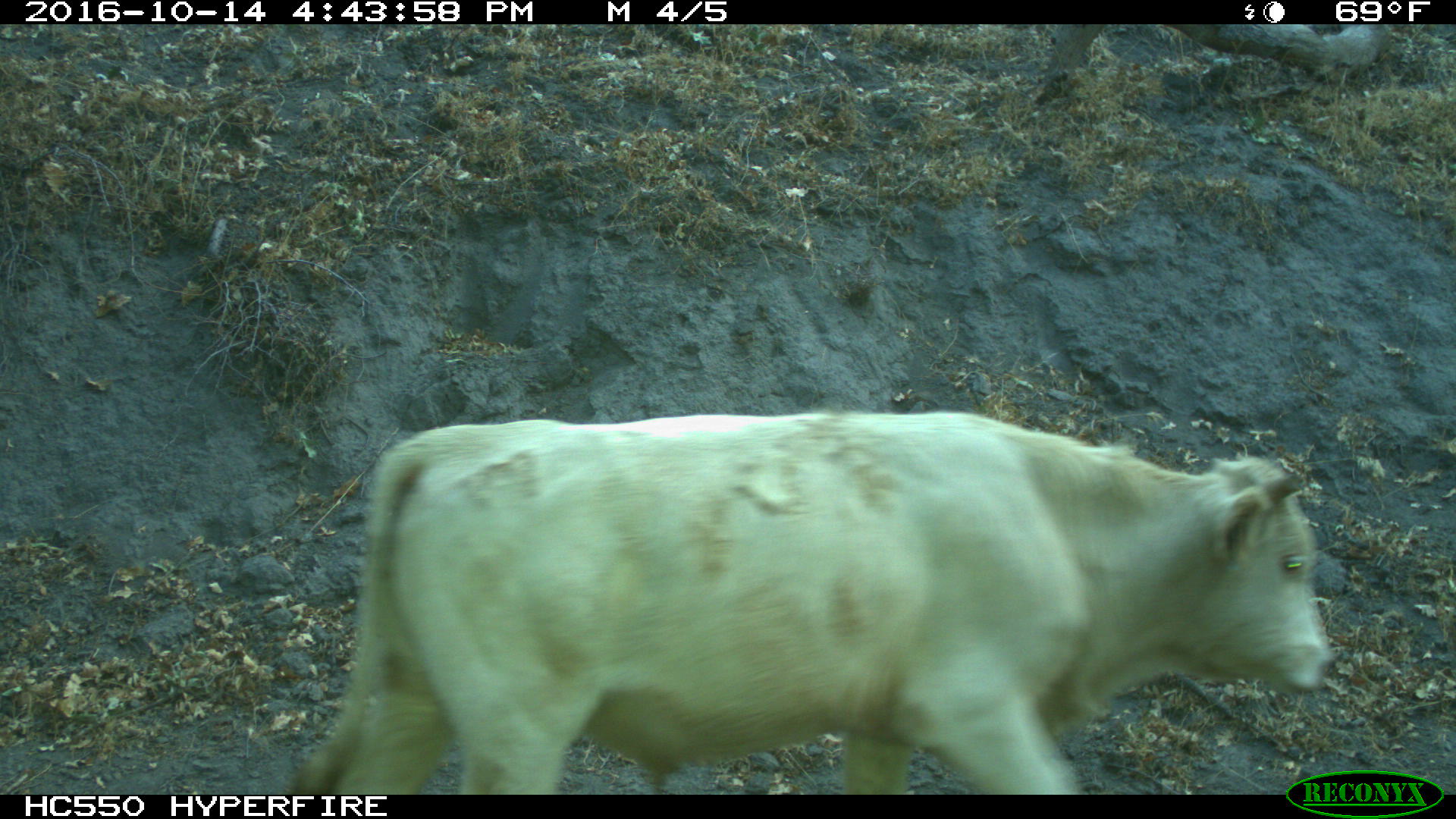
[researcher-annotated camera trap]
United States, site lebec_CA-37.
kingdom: Animalia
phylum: Chordata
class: Mammalia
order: Artiodactyla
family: Bovidae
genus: Bos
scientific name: Bos taurus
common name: domestic cow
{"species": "Bos taurus (domestic cow)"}